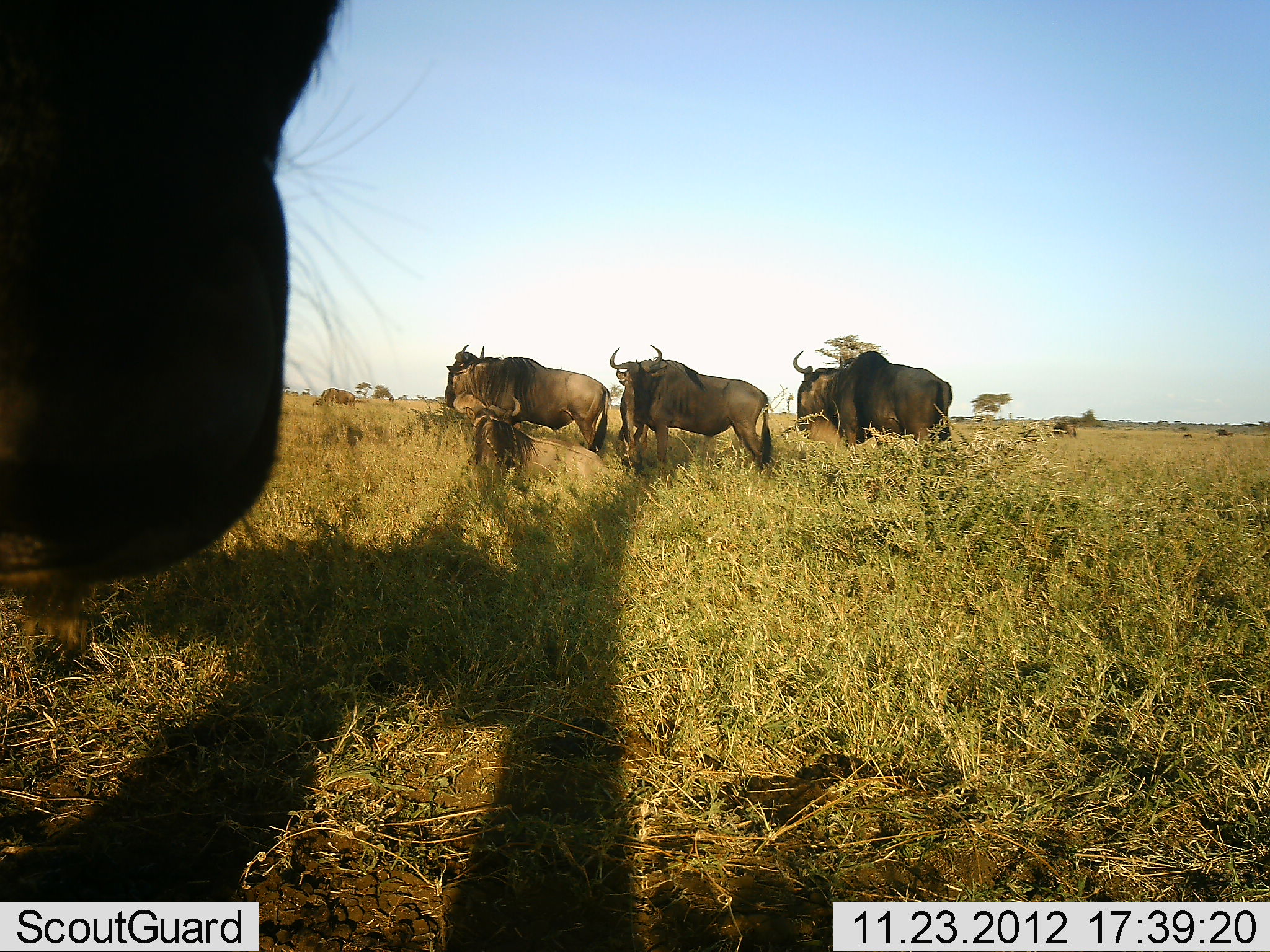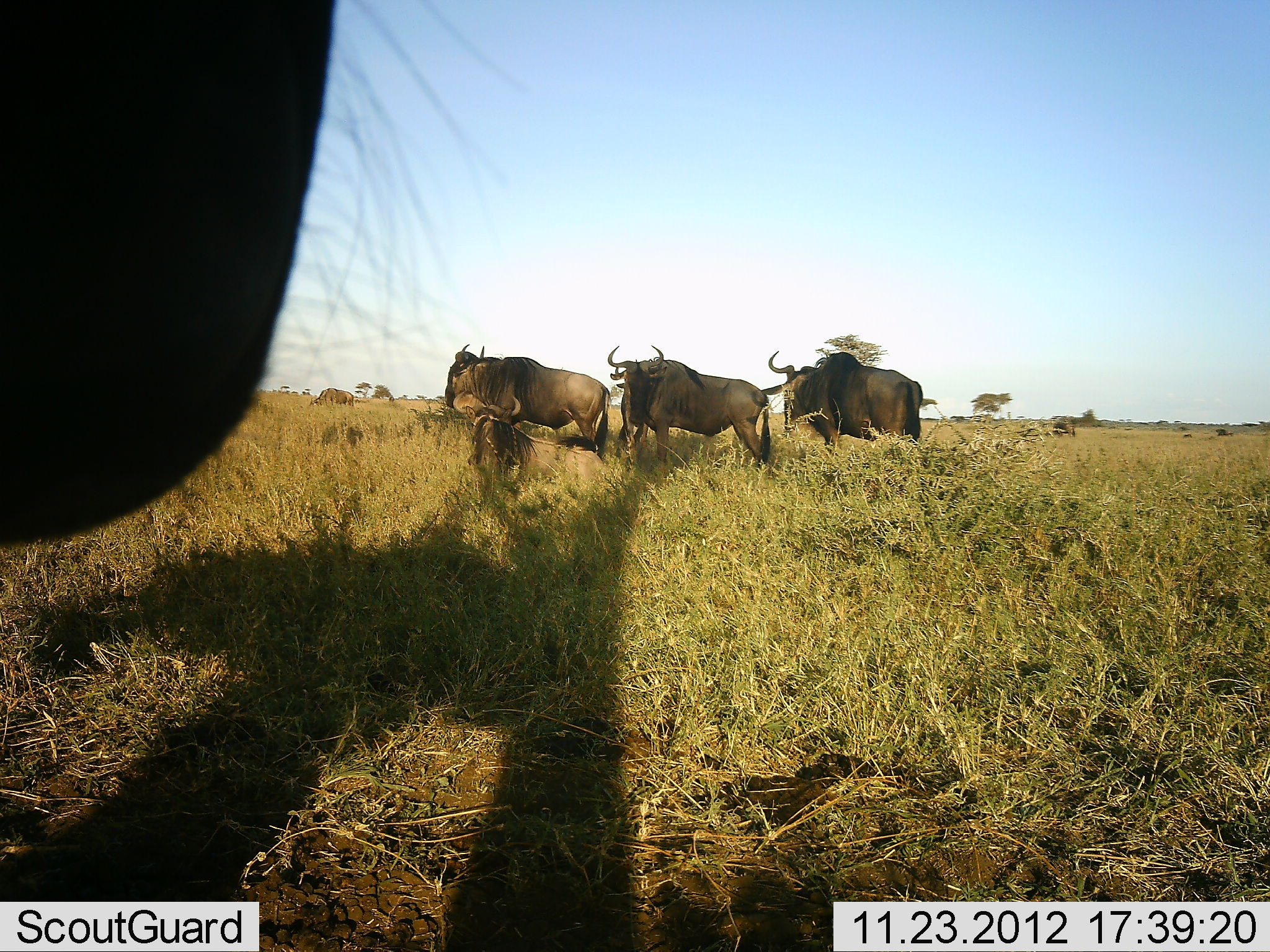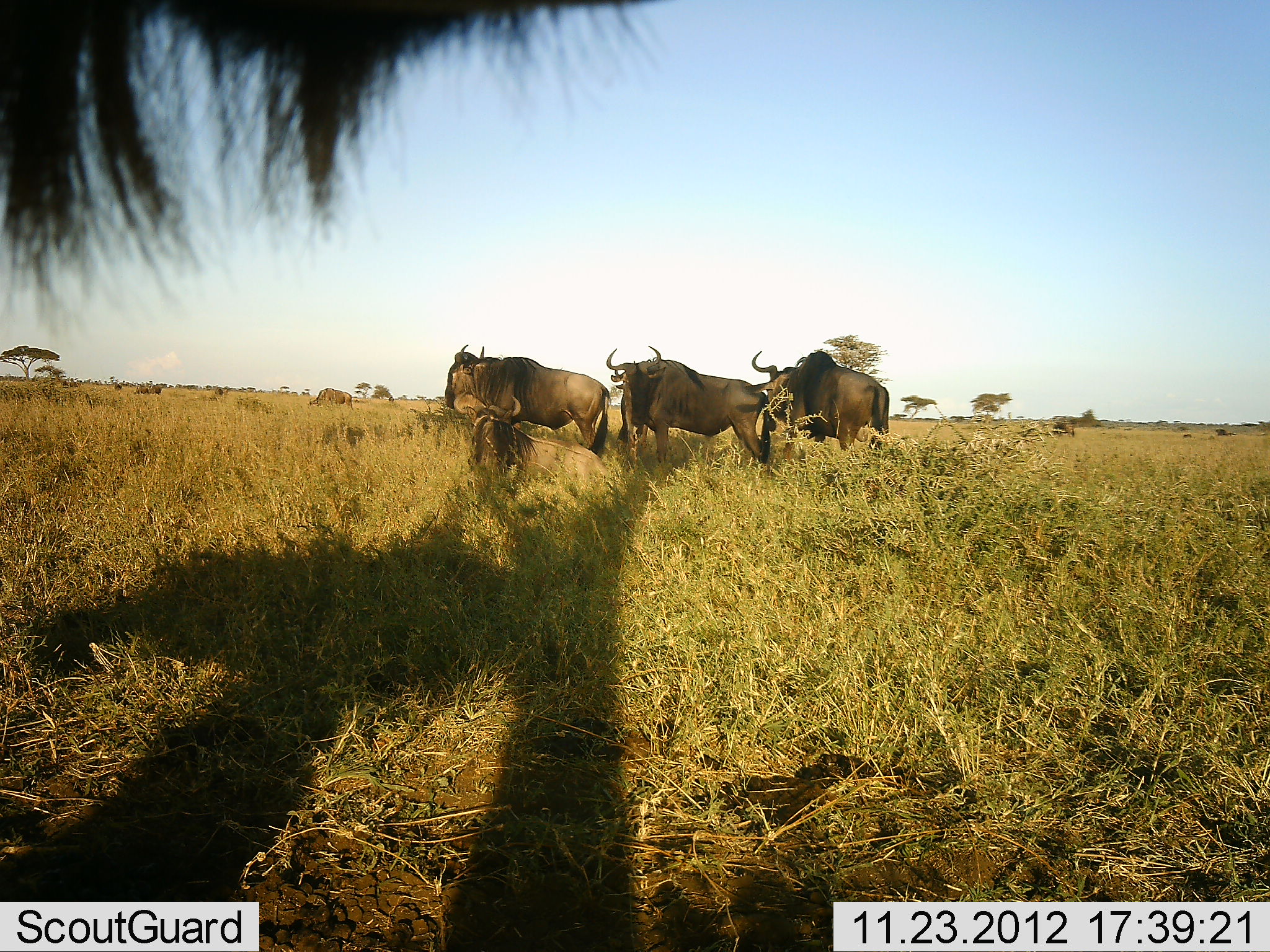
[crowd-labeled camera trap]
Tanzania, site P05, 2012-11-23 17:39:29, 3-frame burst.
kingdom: Animalia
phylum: Chordata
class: Mammalia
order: Artiodactyla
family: Bovidae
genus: Connochaetes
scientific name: Connochaetes taurinus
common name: blue wildebeest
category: wildebeest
Wildebeest (blue wildebeest) (Connochaetes taurinus), count 4. Behavior (volunteer vote fractions): standing 90%, resting 40%, moving 40%, interacting 0%. Young present (vote fraction): 10%. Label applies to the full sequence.